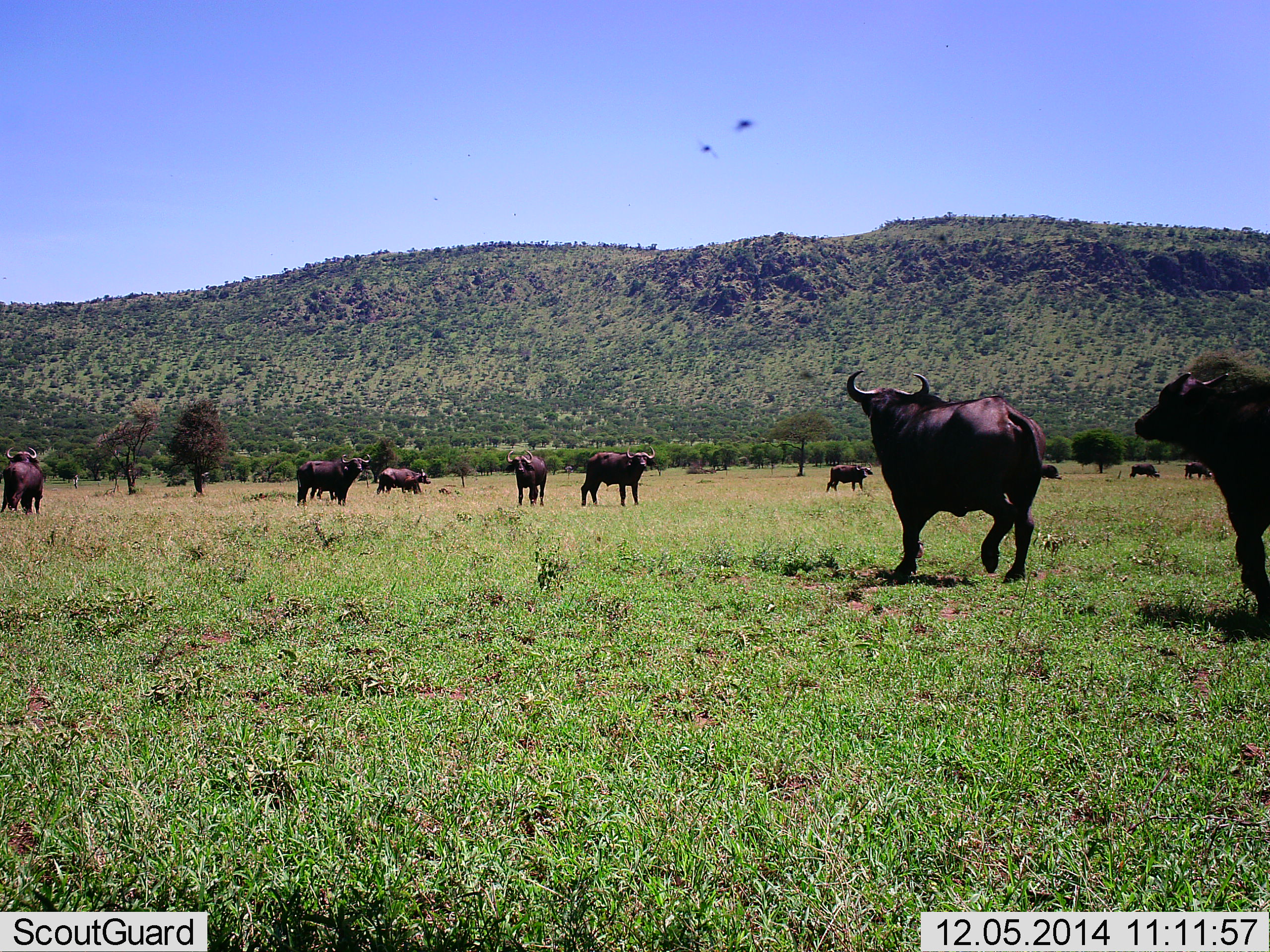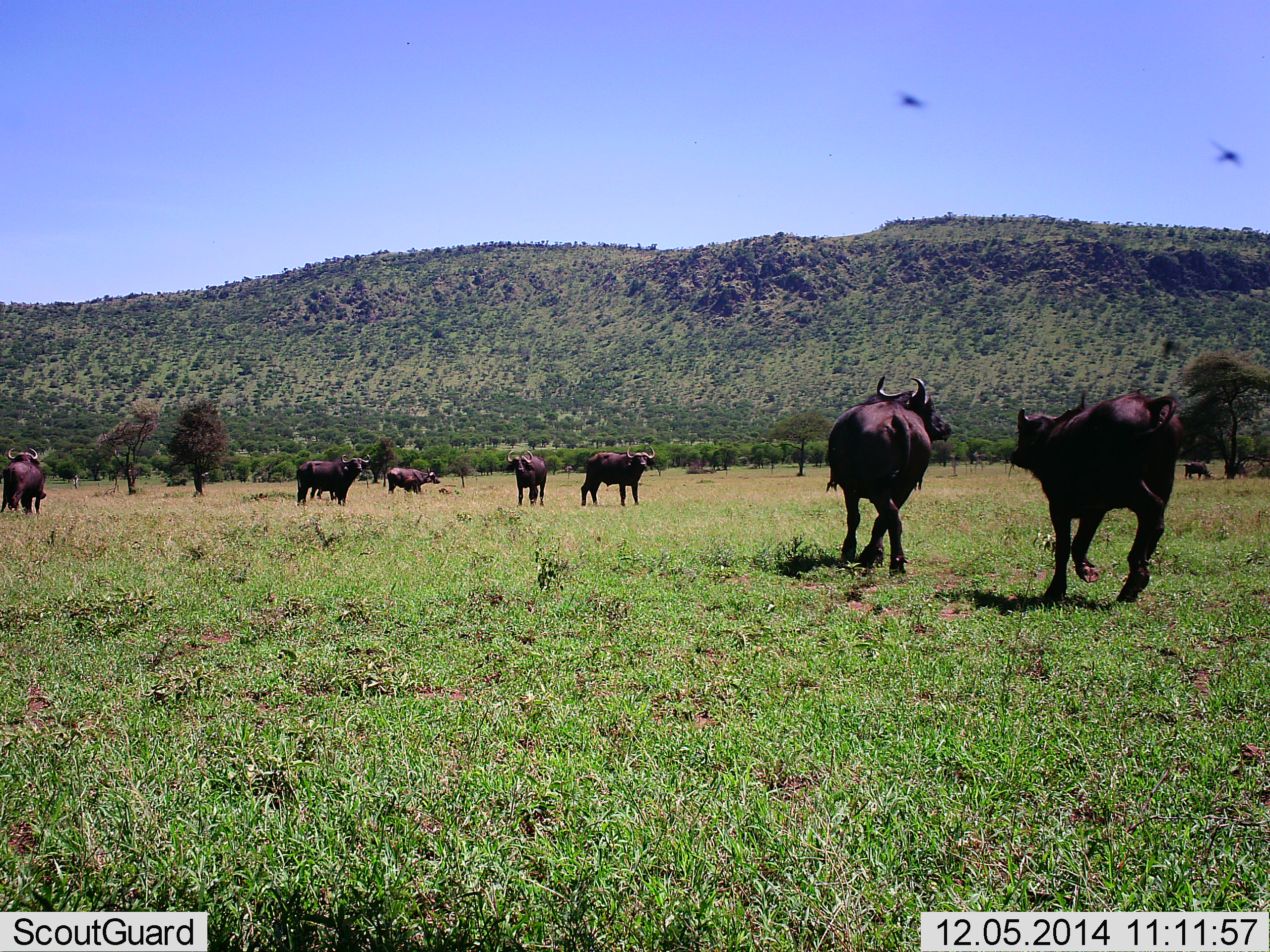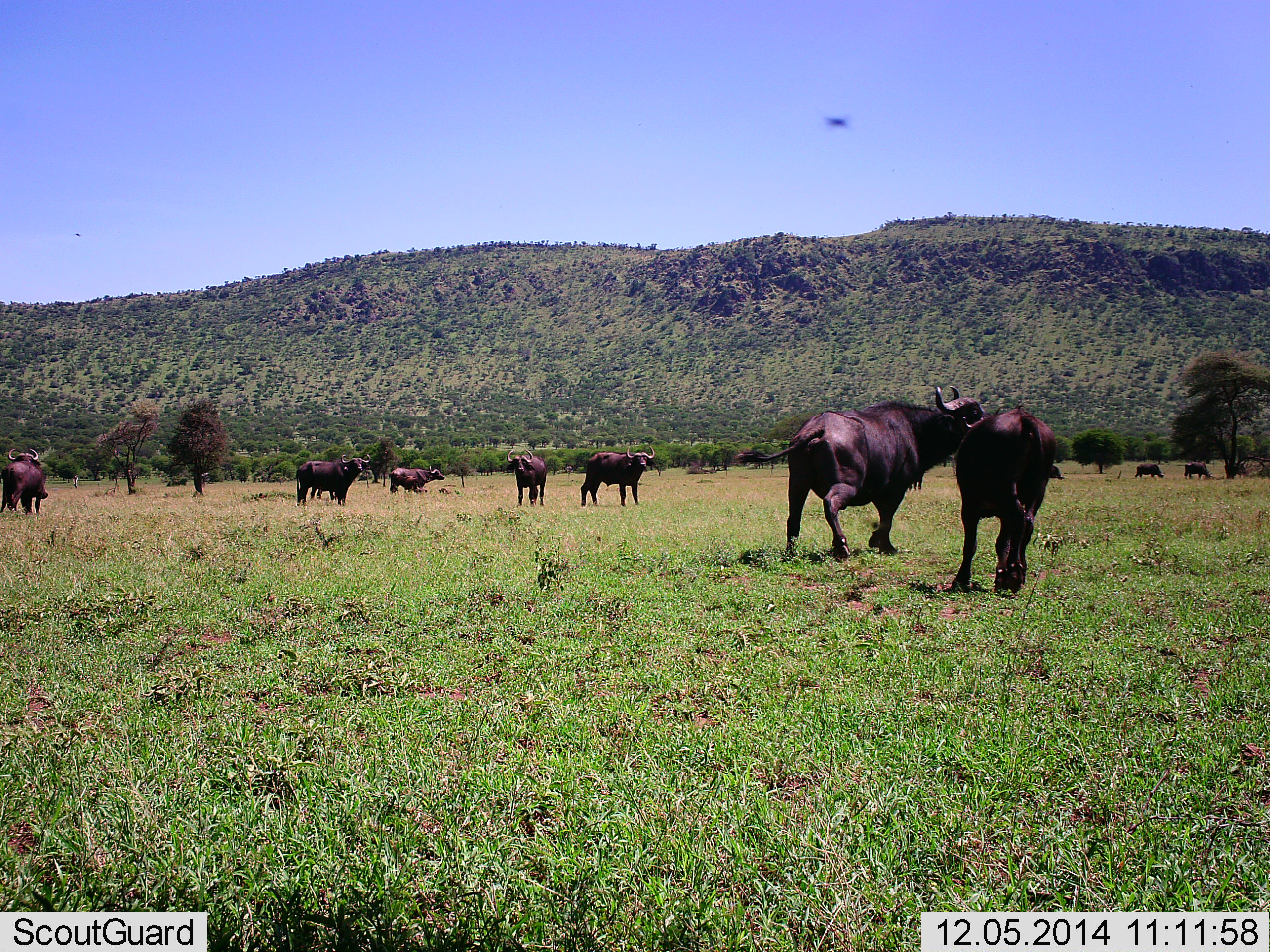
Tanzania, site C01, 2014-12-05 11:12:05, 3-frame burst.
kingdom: Animalia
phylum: Chordata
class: Mammalia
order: Artiodactyla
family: Bovidae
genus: Syncerus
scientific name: Syncerus caffer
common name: cape buffalo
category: buffalo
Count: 11-50.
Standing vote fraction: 89%.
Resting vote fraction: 0%.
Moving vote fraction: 79%.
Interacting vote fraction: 53%.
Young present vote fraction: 5%.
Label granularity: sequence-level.